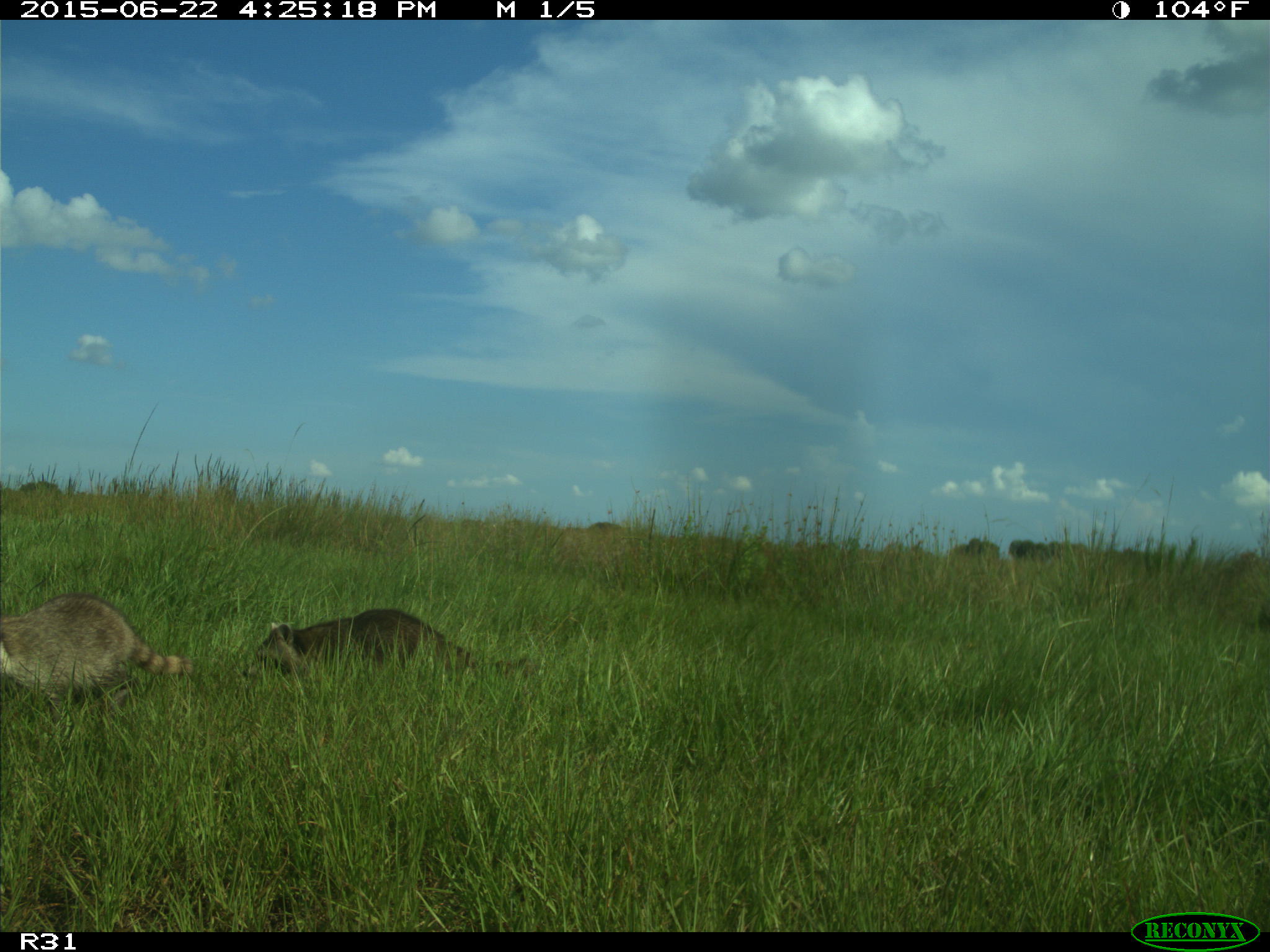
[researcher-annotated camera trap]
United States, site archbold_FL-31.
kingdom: Animalia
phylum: Chordata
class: Mammalia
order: Carnivora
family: Procyonidae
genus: Procyon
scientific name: Procyon lotor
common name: common raccoon